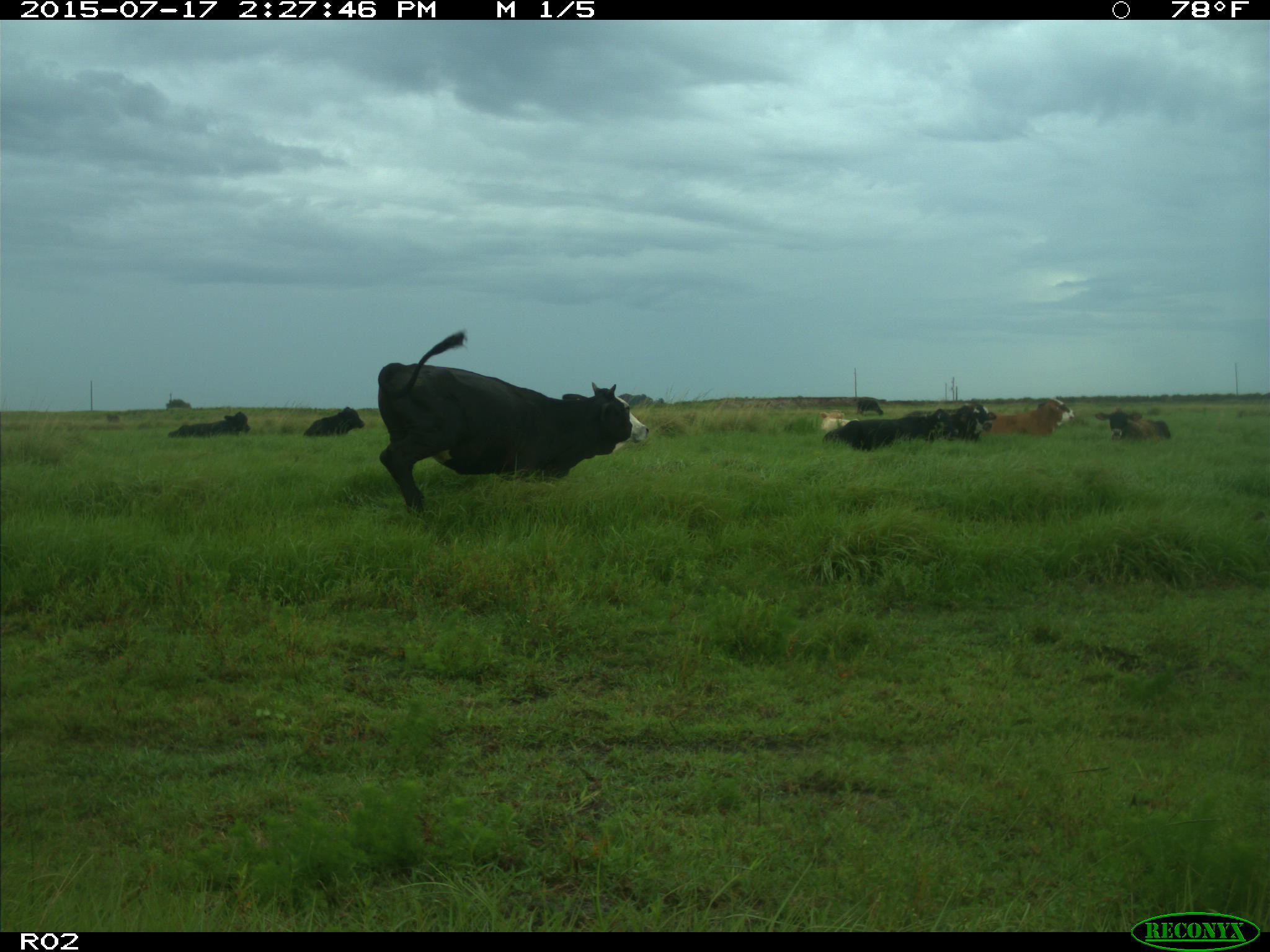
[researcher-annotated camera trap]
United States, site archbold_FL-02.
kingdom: Animalia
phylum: Chordata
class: Mammalia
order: Artiodactyla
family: Bovidae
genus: Bos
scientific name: Bos taurus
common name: domestic cow